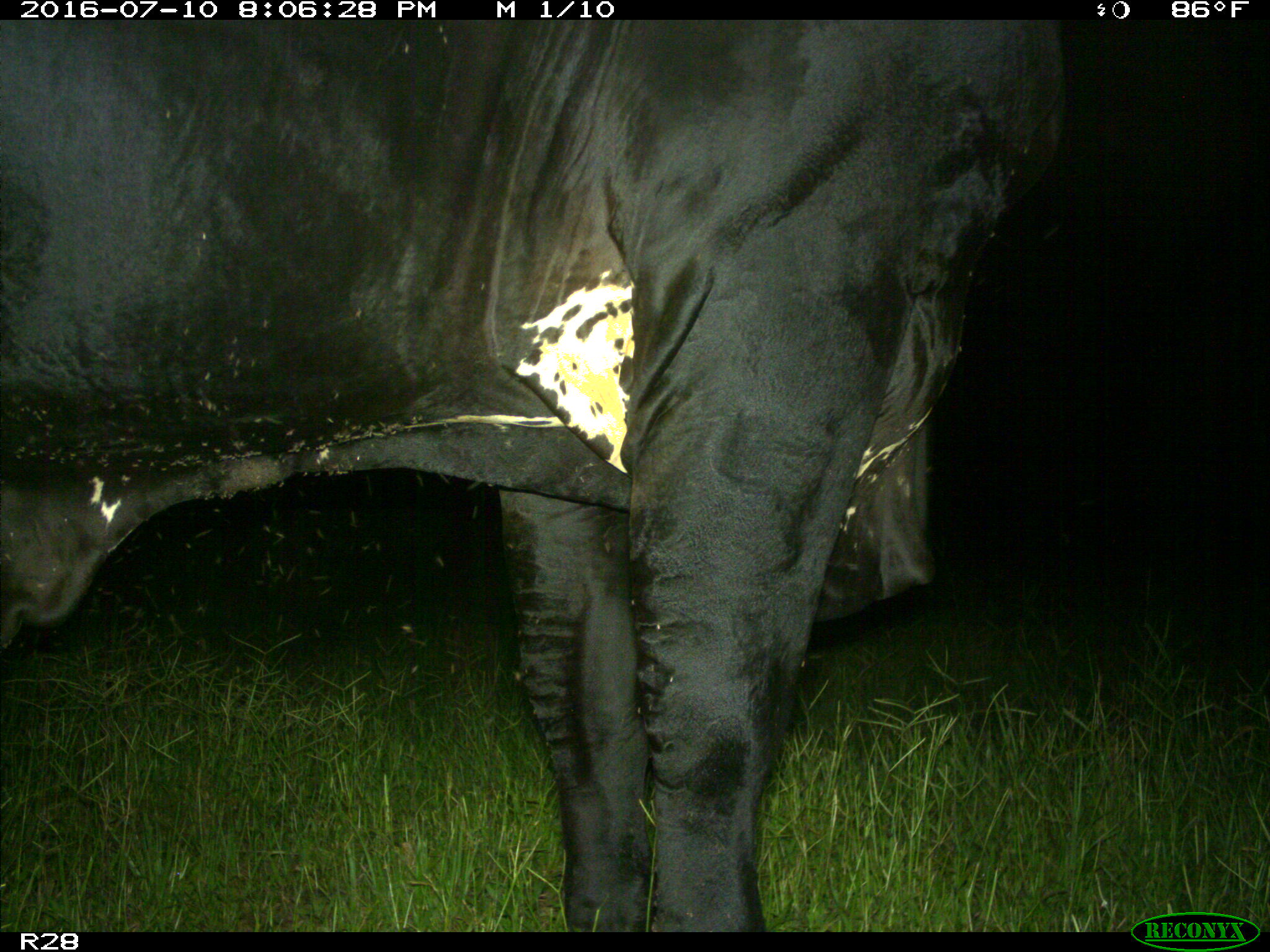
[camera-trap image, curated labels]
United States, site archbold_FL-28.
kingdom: Animalia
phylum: Chordata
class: Mammalia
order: Artiodactyla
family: Bovidae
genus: Bos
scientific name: Bos taurus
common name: domestic cow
Bos taurus (domestic cow).